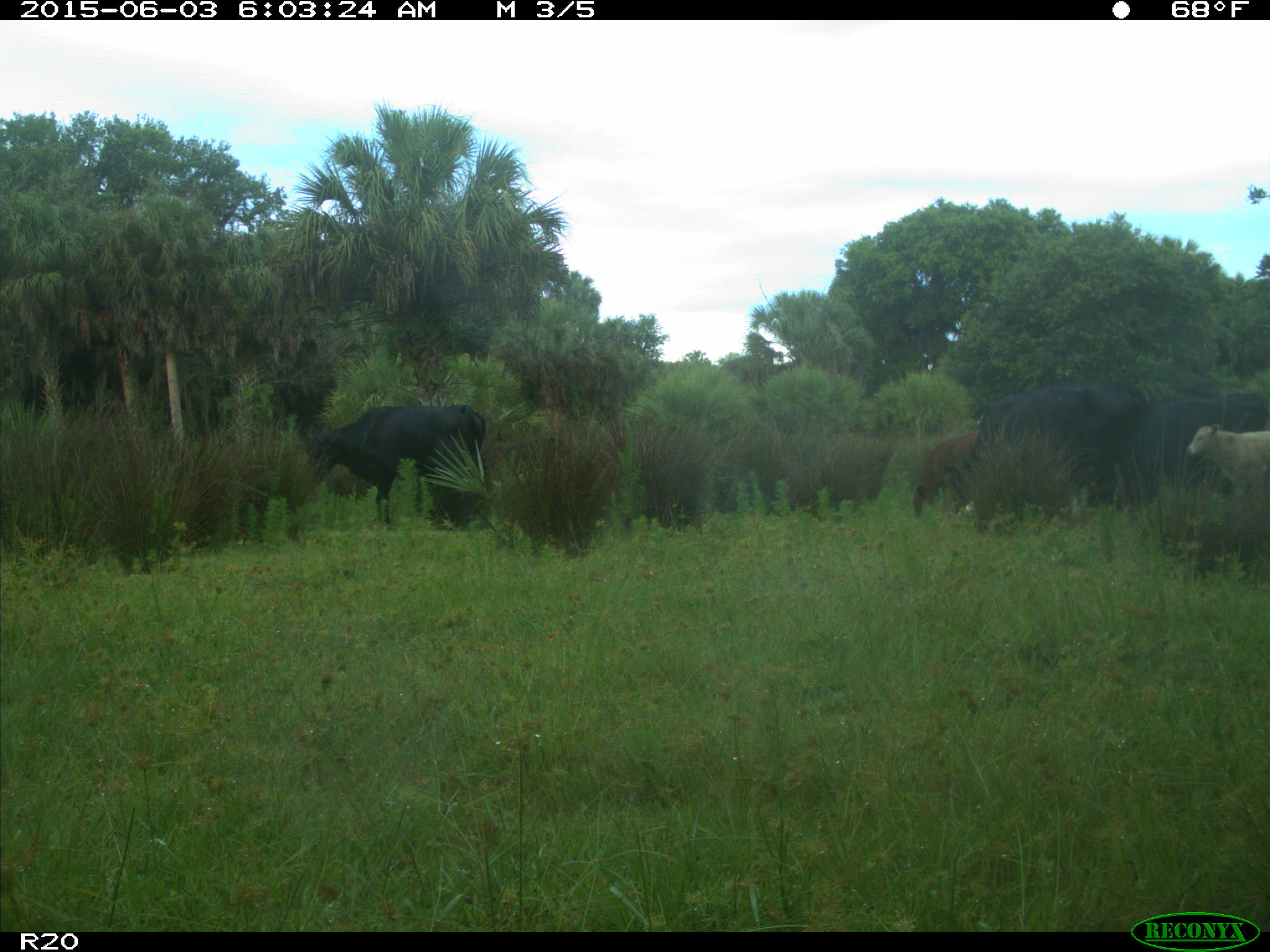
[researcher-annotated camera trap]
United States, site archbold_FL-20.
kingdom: Animalia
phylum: Chordata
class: Mammalia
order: Artiodactyla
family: Bovidae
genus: Bos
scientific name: Bos taurus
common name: domestic cow